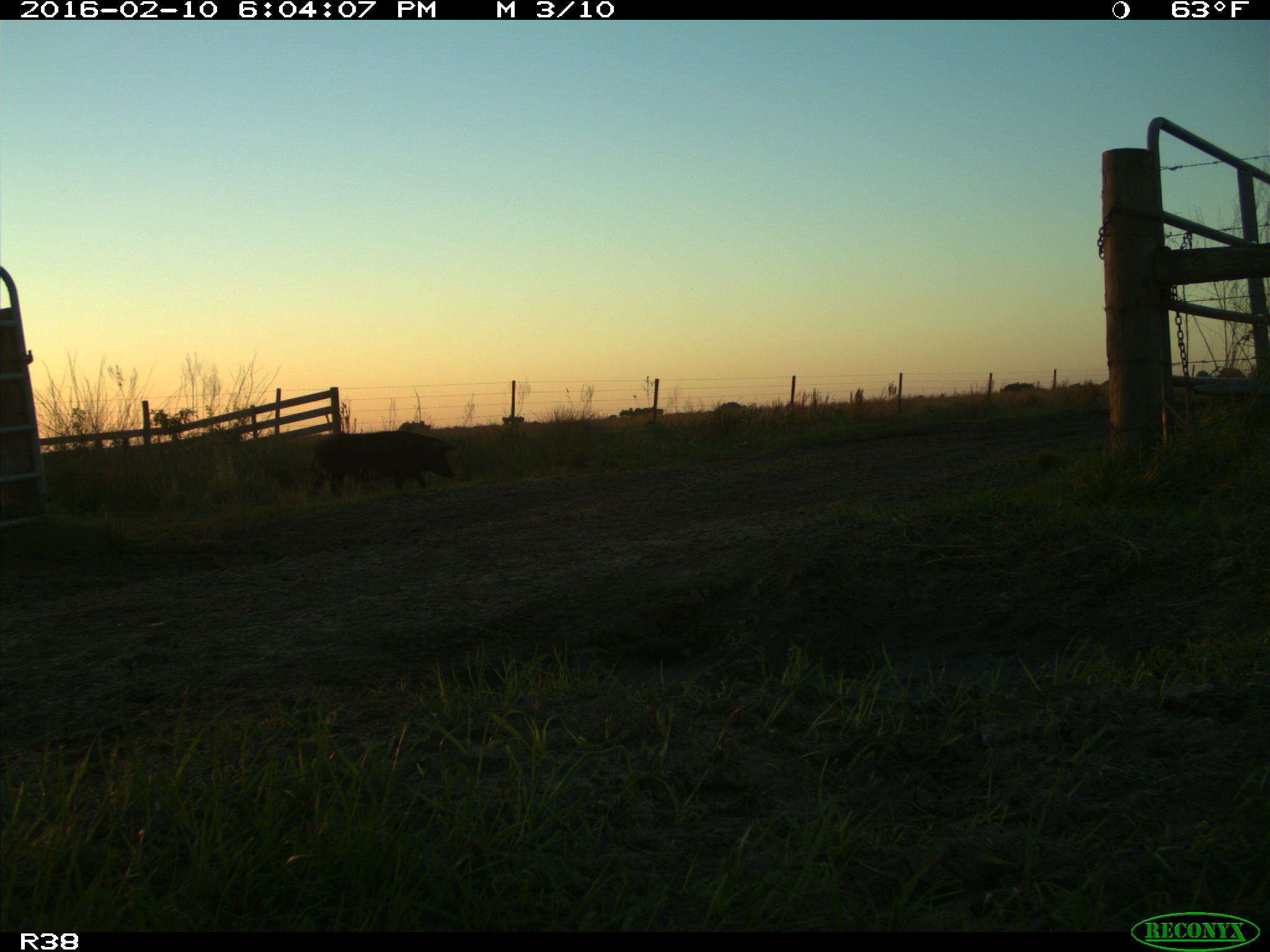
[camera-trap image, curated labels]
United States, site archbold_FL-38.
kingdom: Animalia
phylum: Chordata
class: Mammalia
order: Artiodactyla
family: Suidae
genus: Sus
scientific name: Sus scrofa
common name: wild boar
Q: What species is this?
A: Sus scrofa (wild boar).